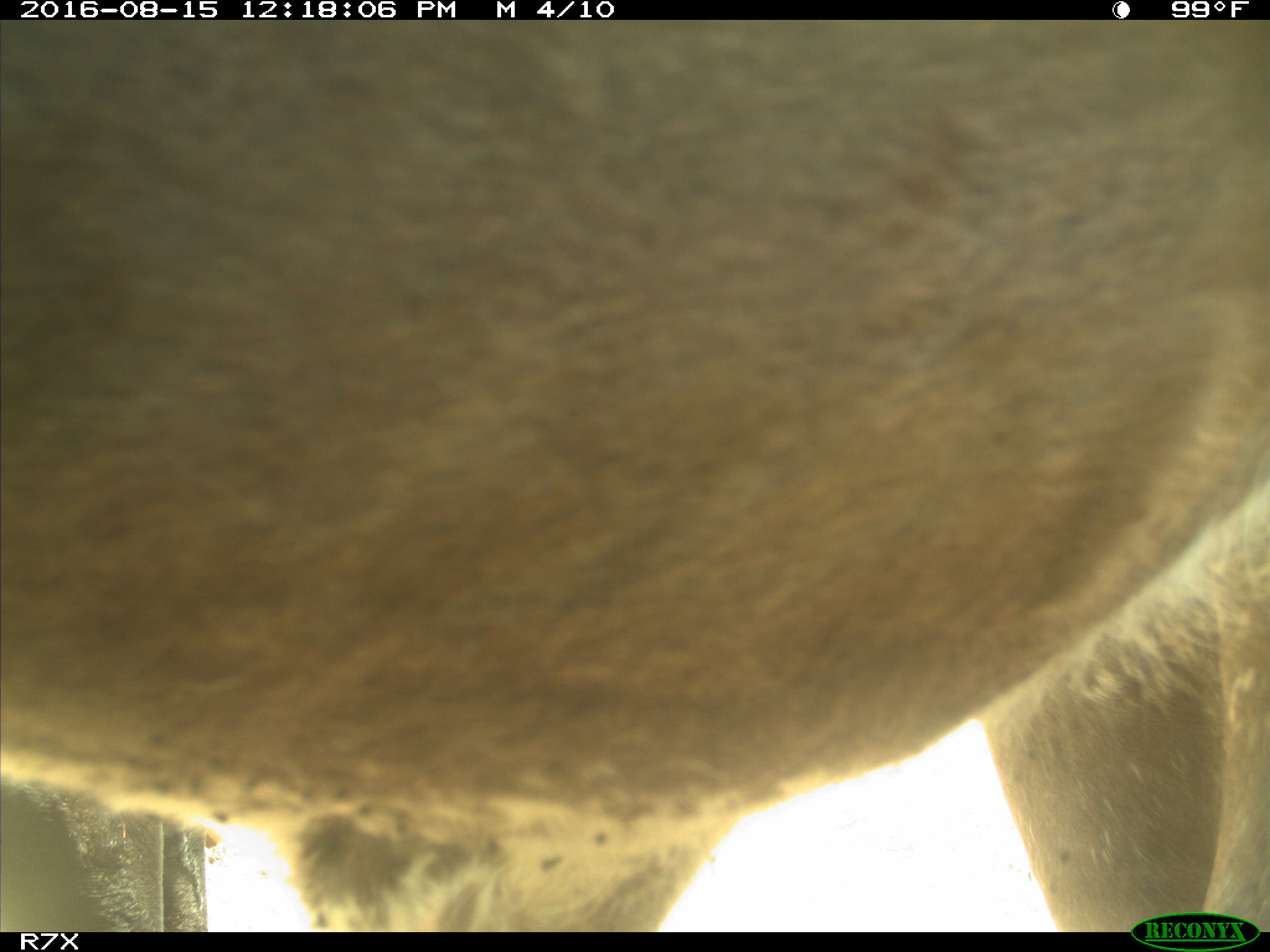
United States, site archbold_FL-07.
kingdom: Animalia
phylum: Chordata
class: Mammalia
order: Artiodactyla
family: Bovidae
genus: Bos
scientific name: Bos taurus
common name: domestic cow